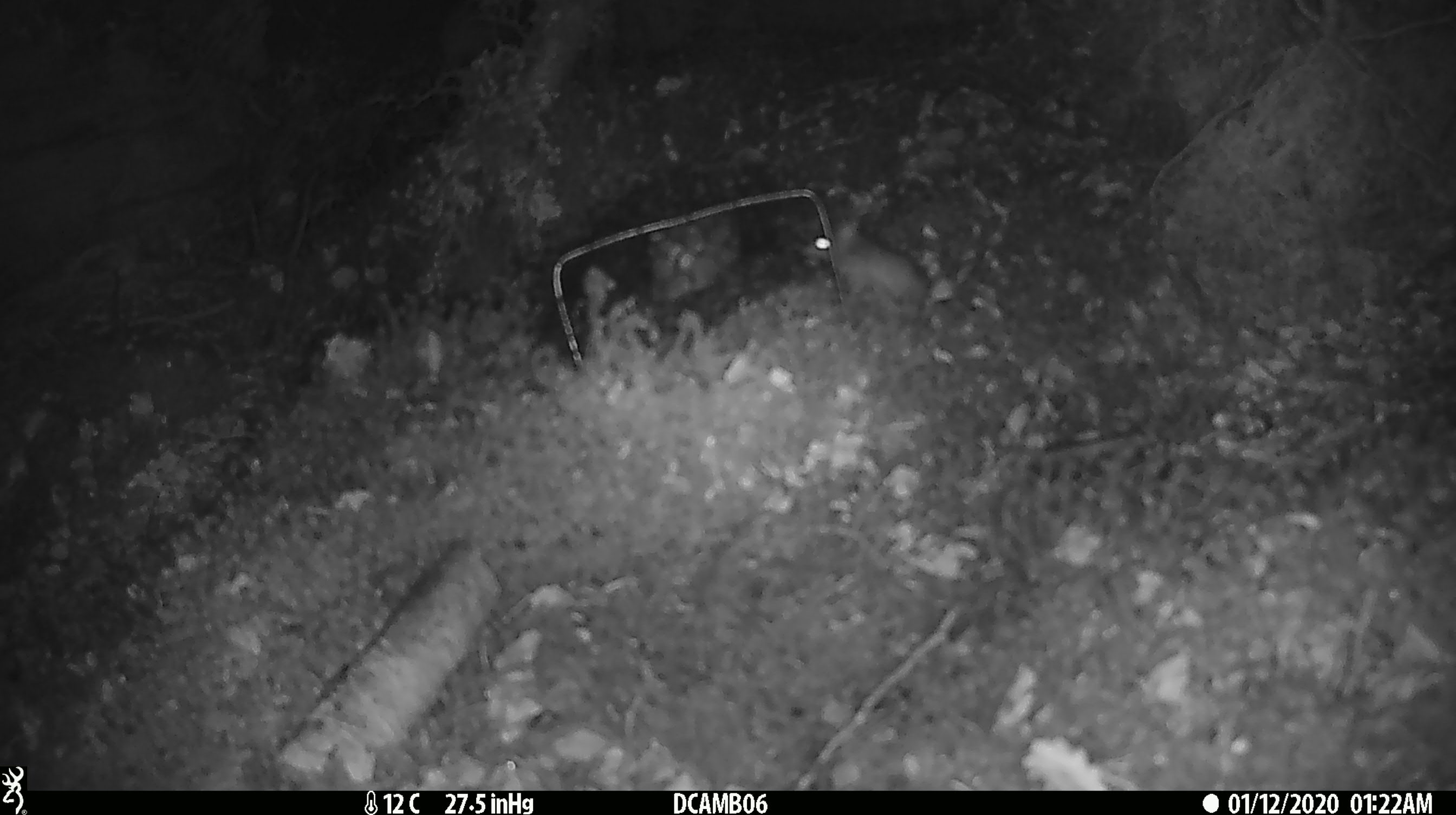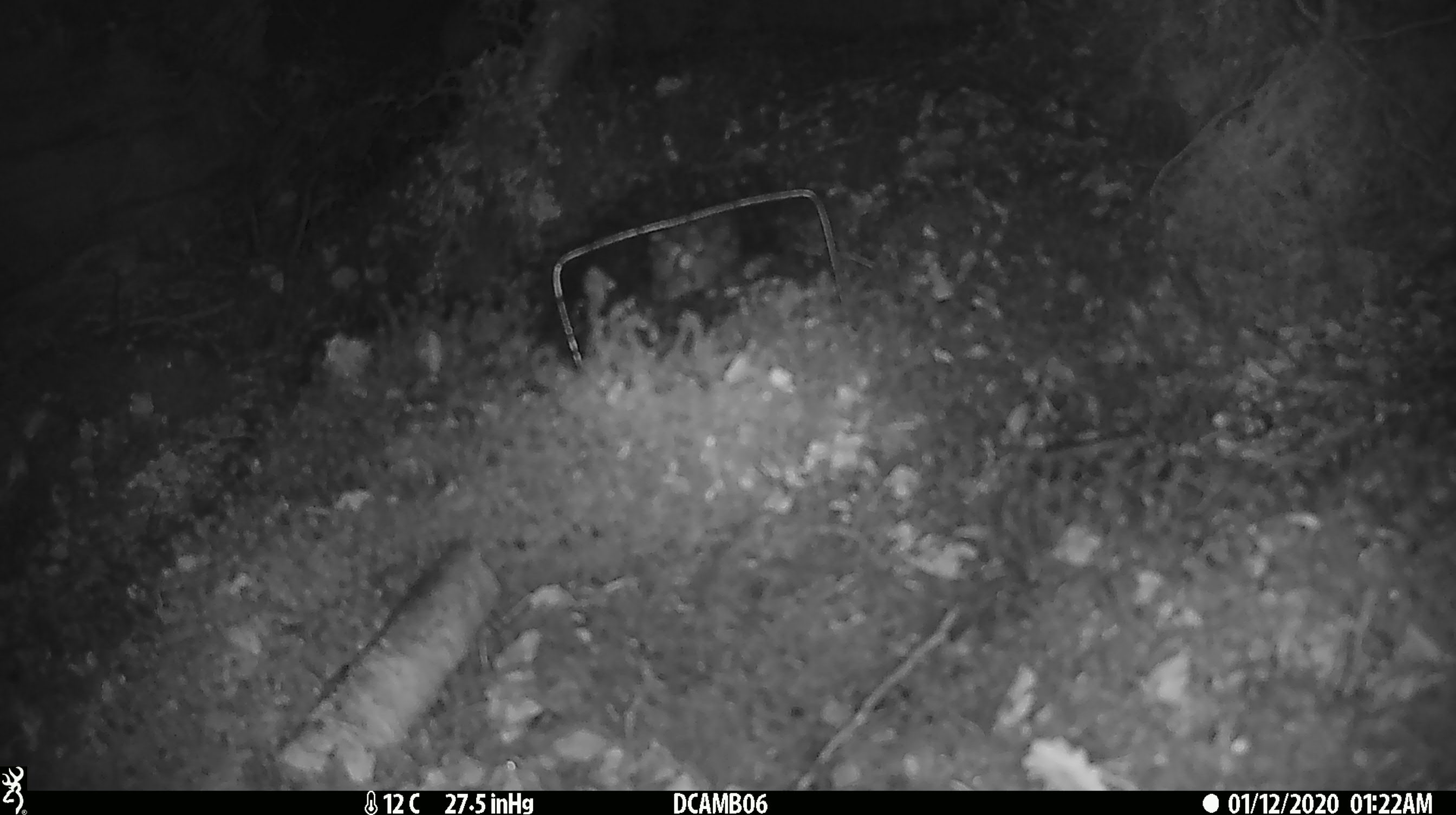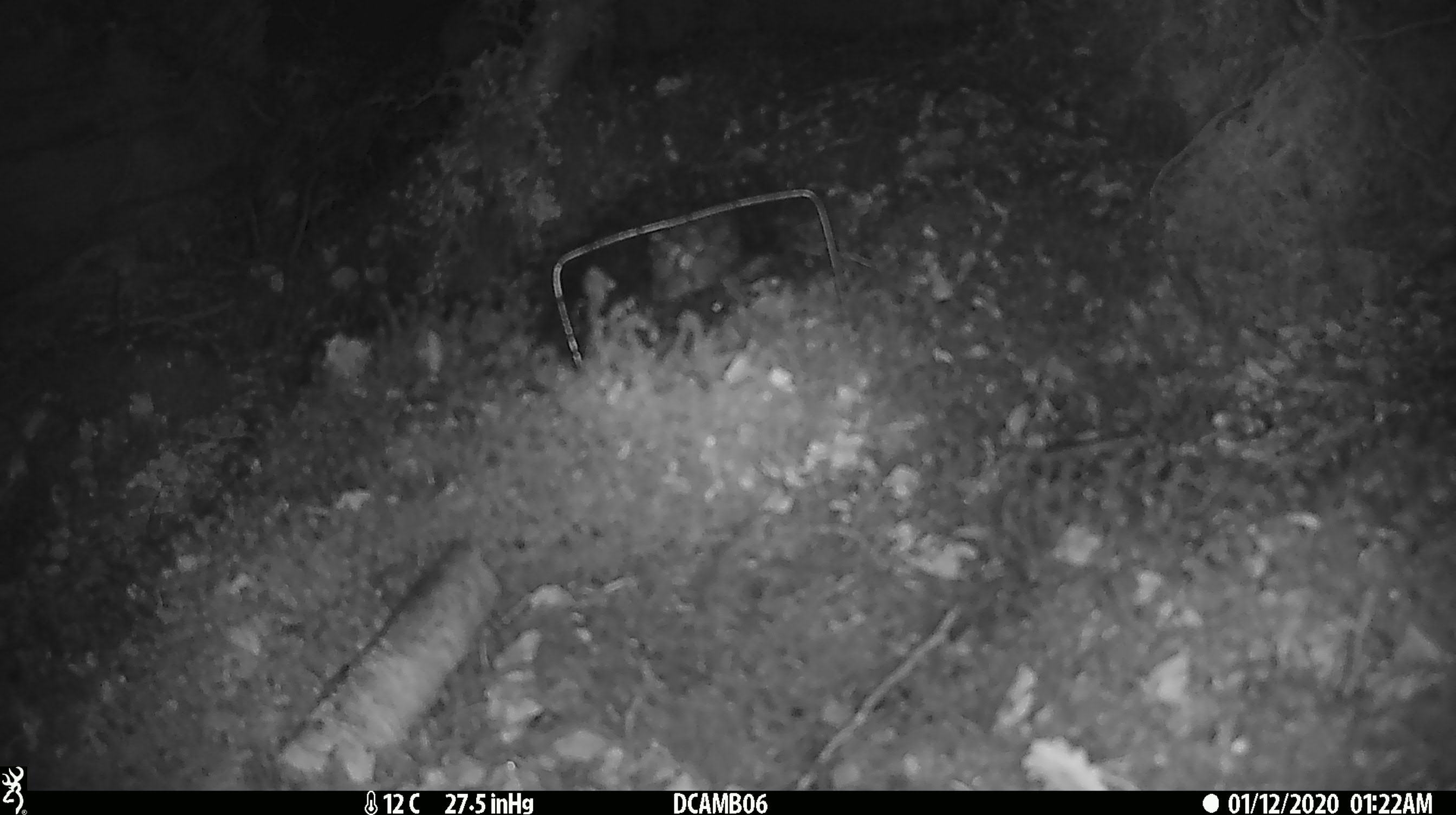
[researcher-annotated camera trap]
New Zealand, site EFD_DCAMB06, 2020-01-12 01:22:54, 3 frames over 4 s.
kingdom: Animalia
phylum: Chordata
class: Mammalia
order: Rodentia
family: Muridae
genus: Mus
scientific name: Mus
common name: mouse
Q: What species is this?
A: Mouse (Mus).